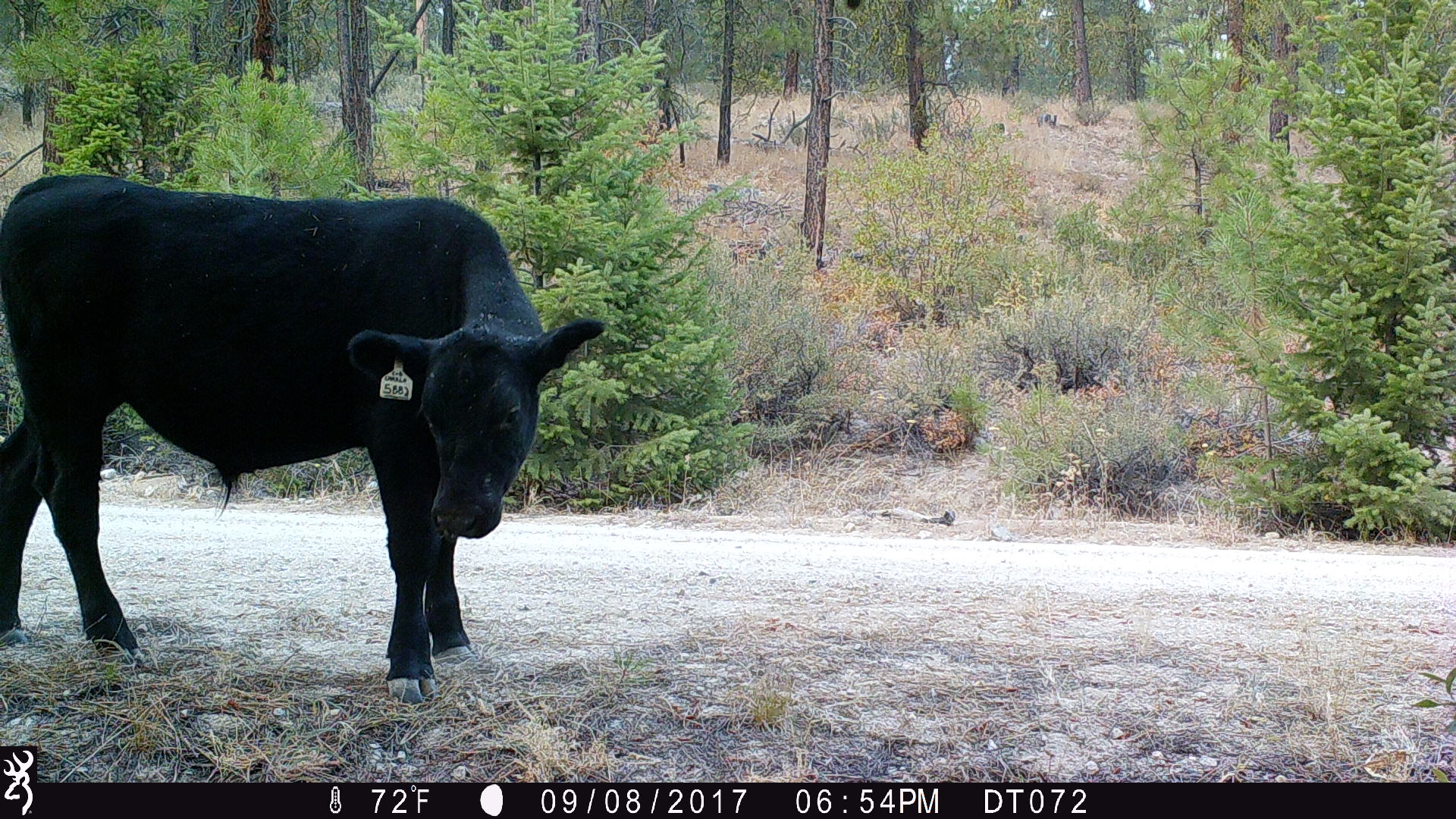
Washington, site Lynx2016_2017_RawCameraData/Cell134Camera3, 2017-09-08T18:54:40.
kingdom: Animalia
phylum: Chordata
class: Mammalia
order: Artiodactyla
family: Bovidae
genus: Bos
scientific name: Bos taurus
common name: domestic cattle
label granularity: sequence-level